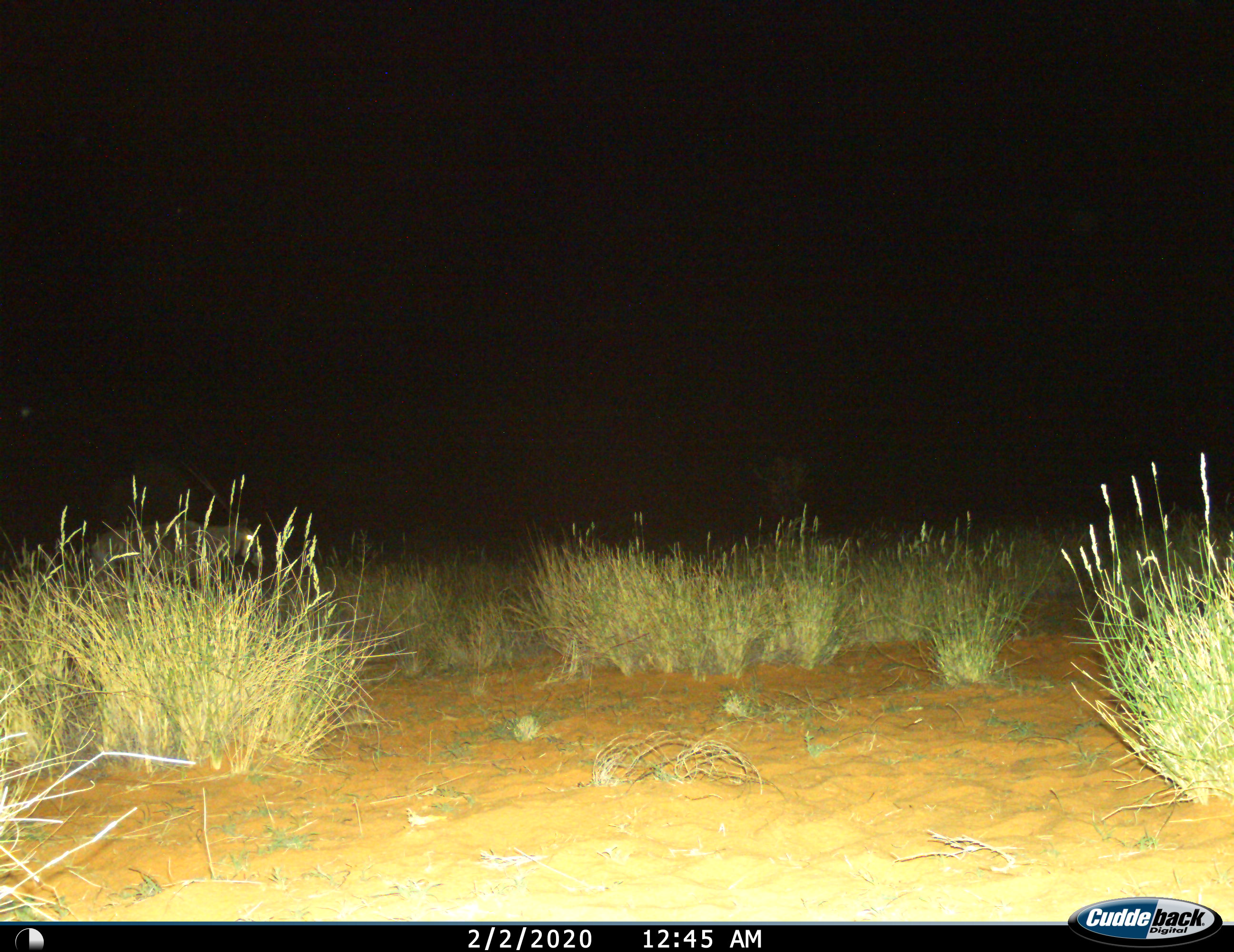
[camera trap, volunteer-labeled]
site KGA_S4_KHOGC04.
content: unidentified animal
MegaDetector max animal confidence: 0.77